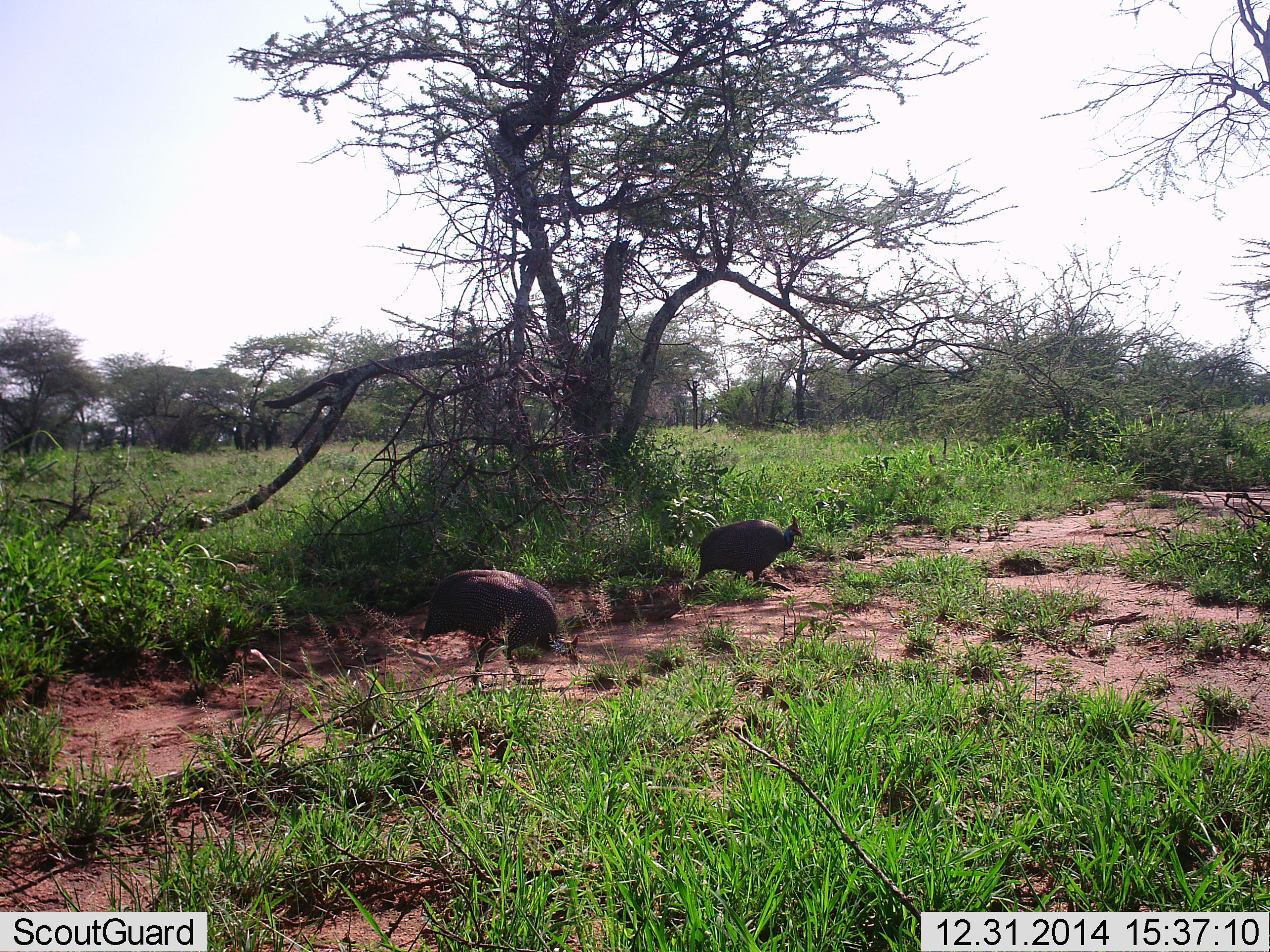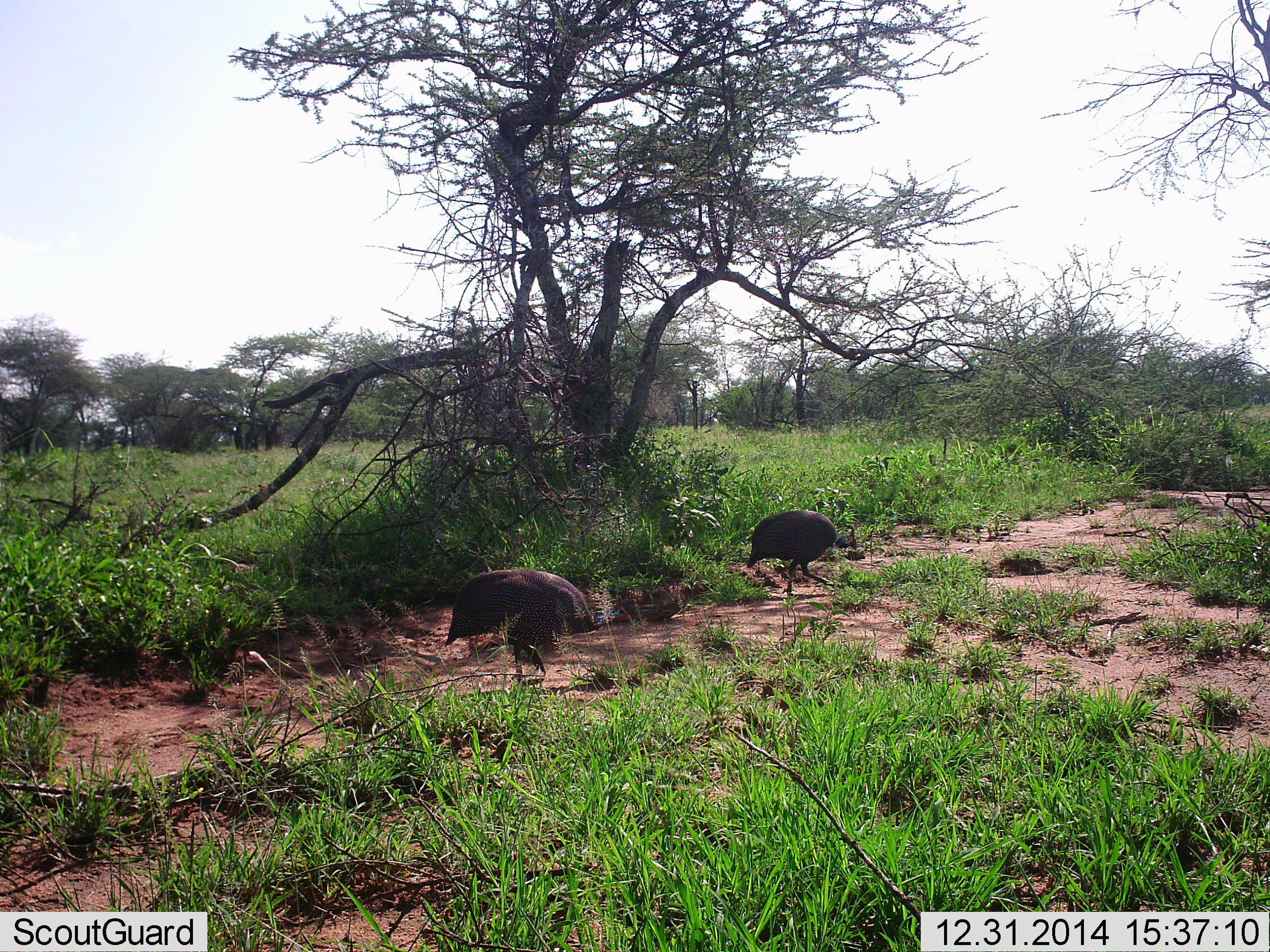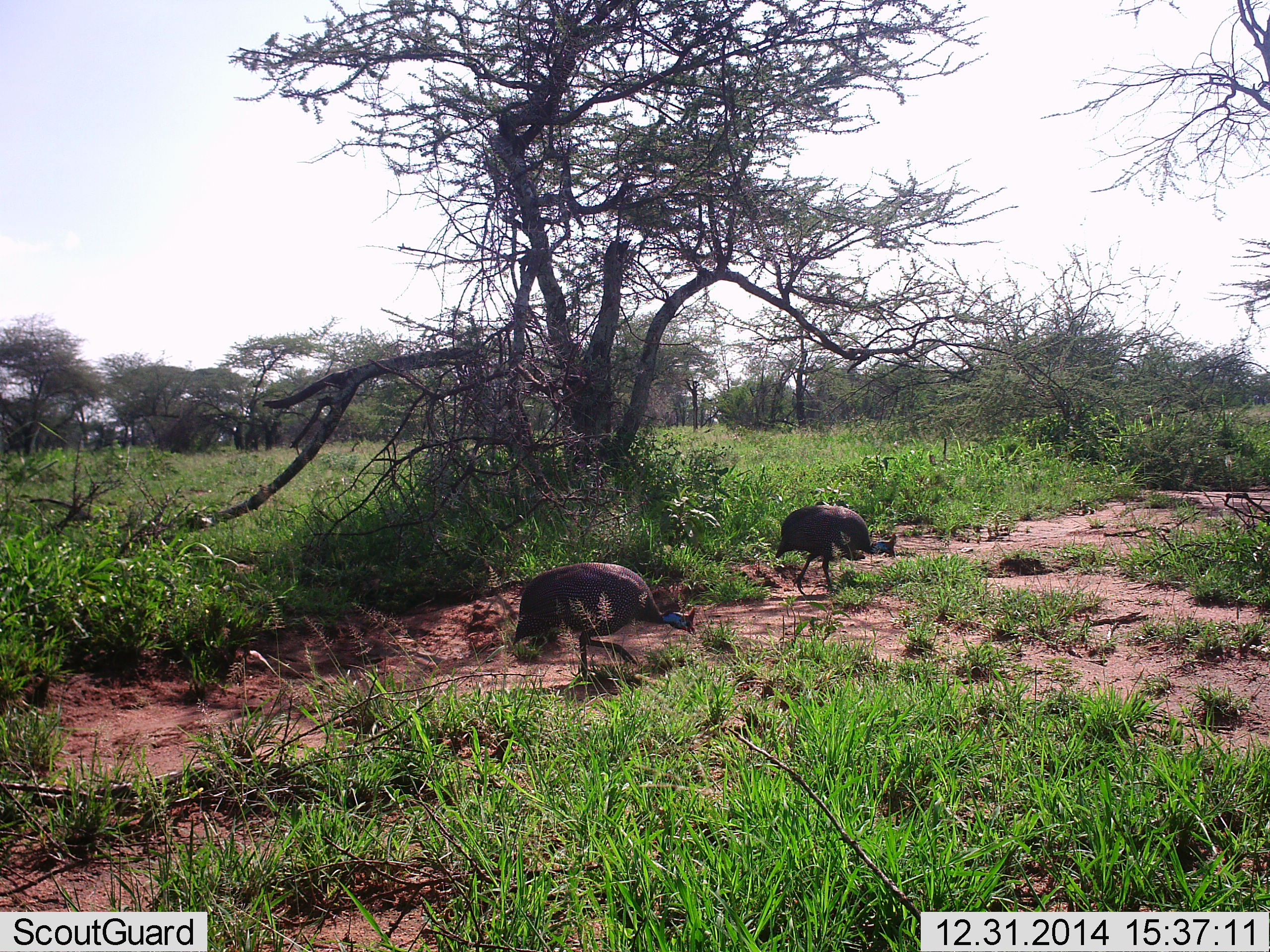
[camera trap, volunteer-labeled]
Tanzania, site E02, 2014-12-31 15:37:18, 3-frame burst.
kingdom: Animalia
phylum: Chordata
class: Aves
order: Galliformes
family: Numididae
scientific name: Numididae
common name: guinea fowl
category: guineafowl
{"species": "guineafowl (guinea fowl) (Numididae)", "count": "2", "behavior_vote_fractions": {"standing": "10%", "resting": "0%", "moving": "100%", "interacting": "0%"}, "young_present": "0%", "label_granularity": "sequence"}